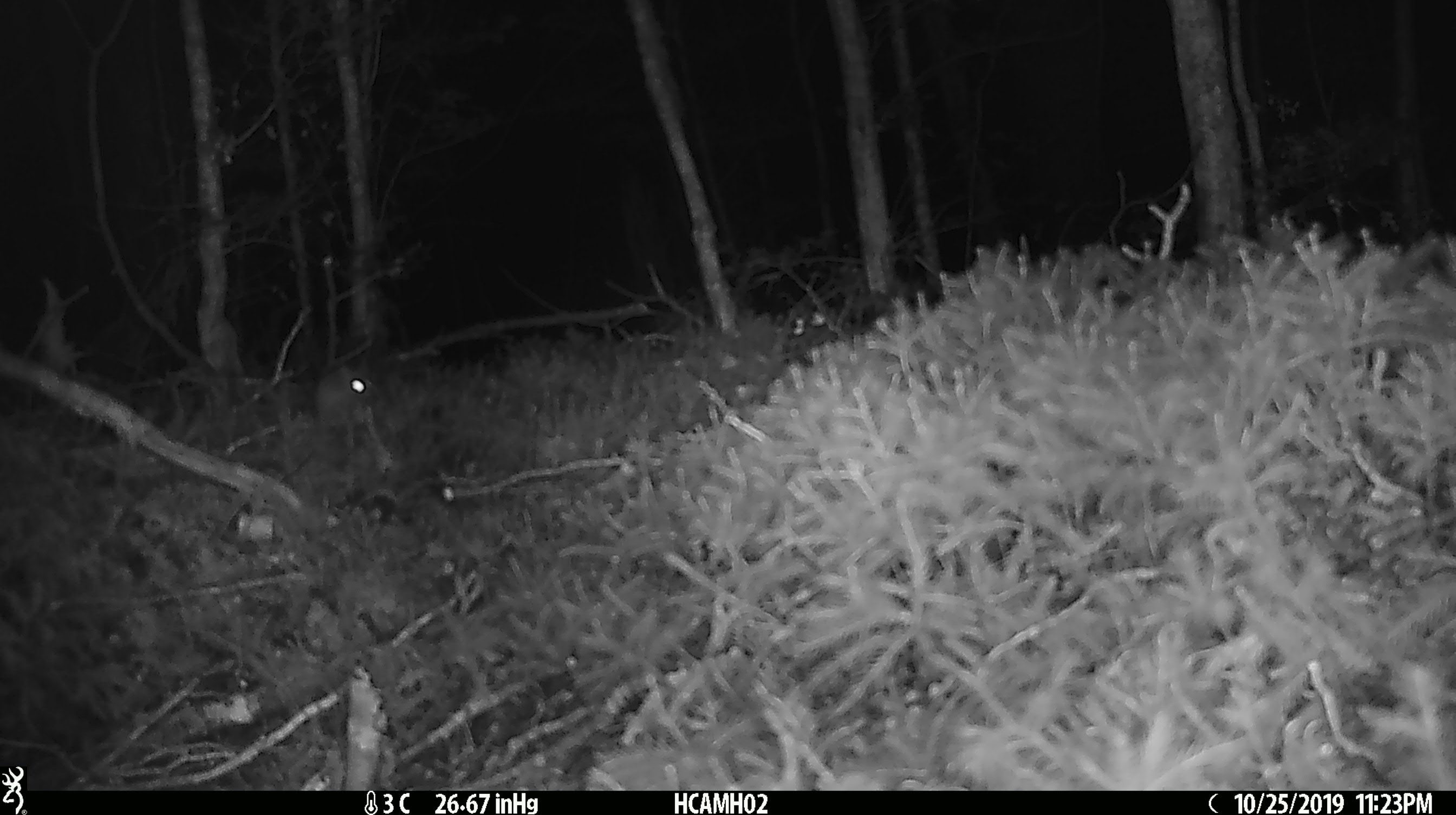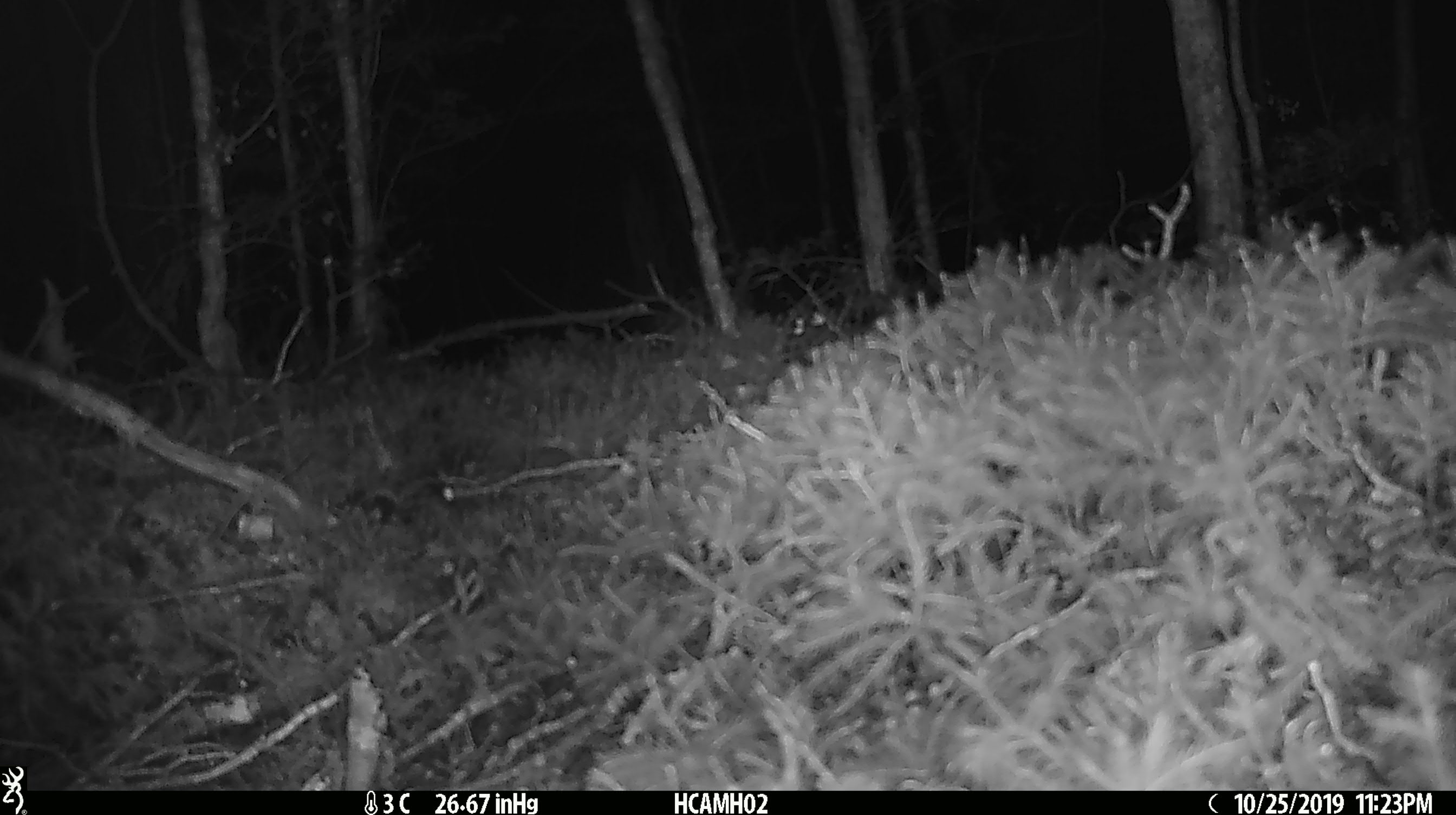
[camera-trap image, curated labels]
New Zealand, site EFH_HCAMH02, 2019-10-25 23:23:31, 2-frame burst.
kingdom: Animalia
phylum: Chordata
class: Mammalia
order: Rodentia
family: Muridae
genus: Mus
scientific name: Mus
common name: mouse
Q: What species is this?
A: Mouse (Mus).